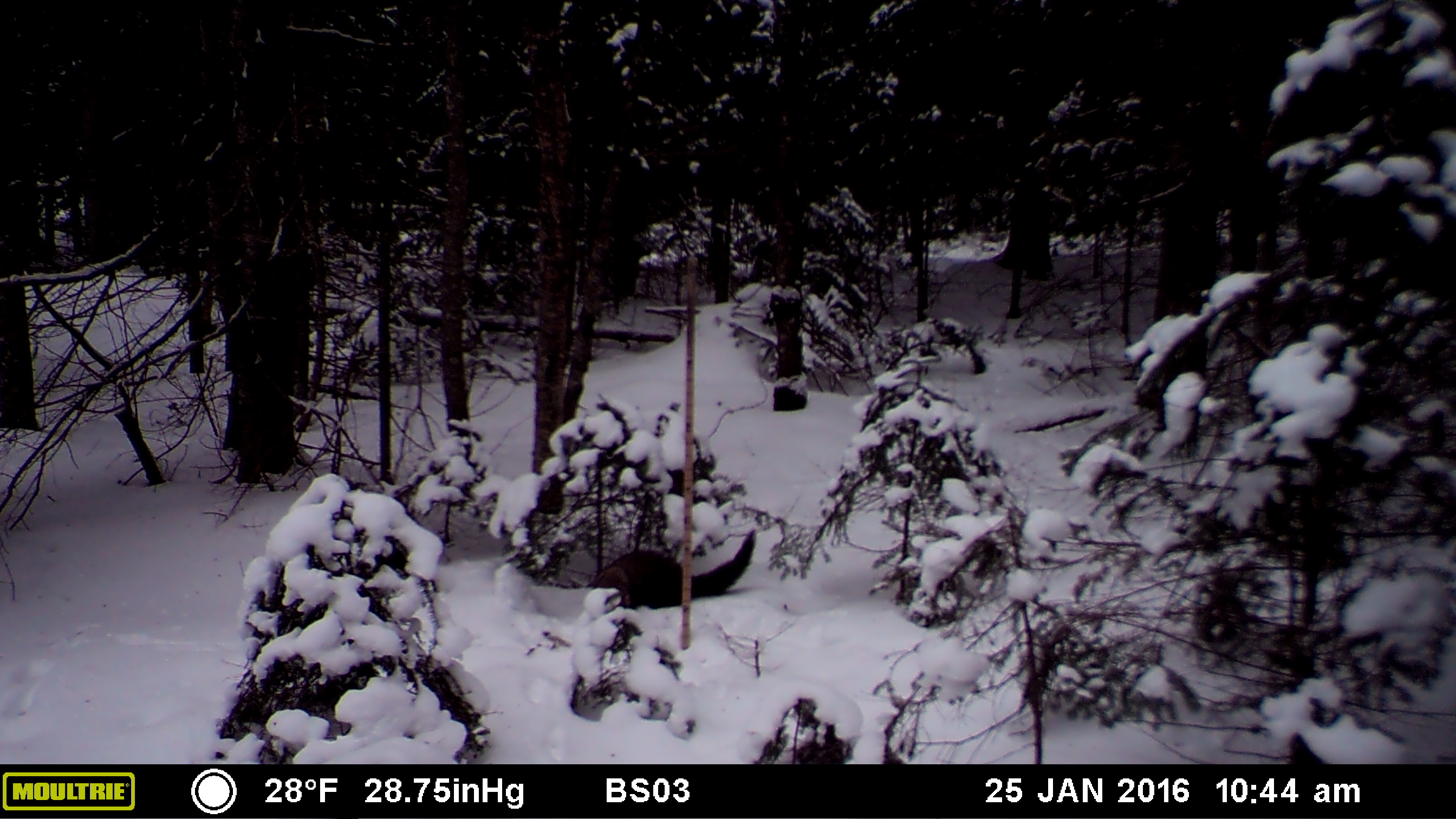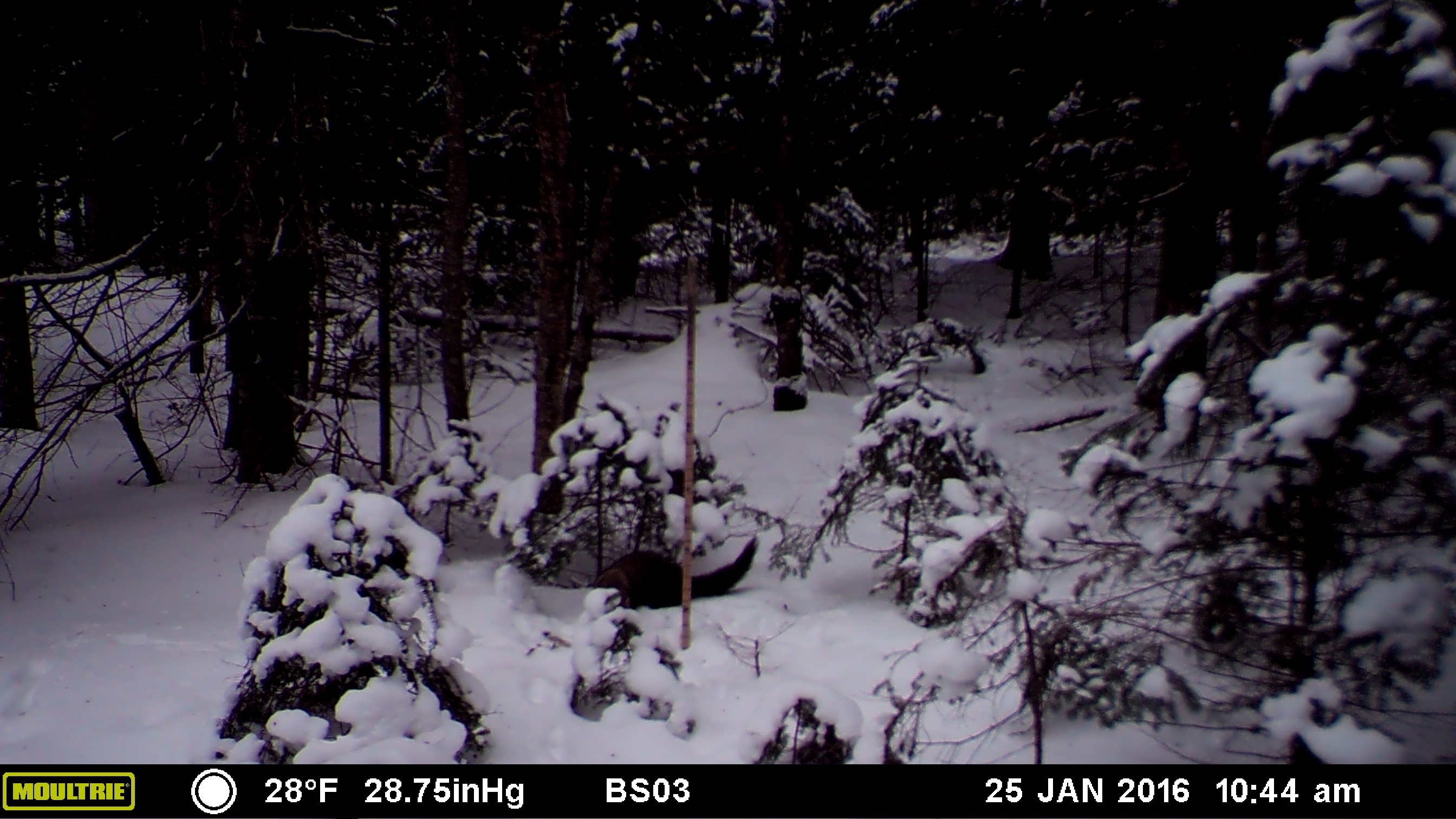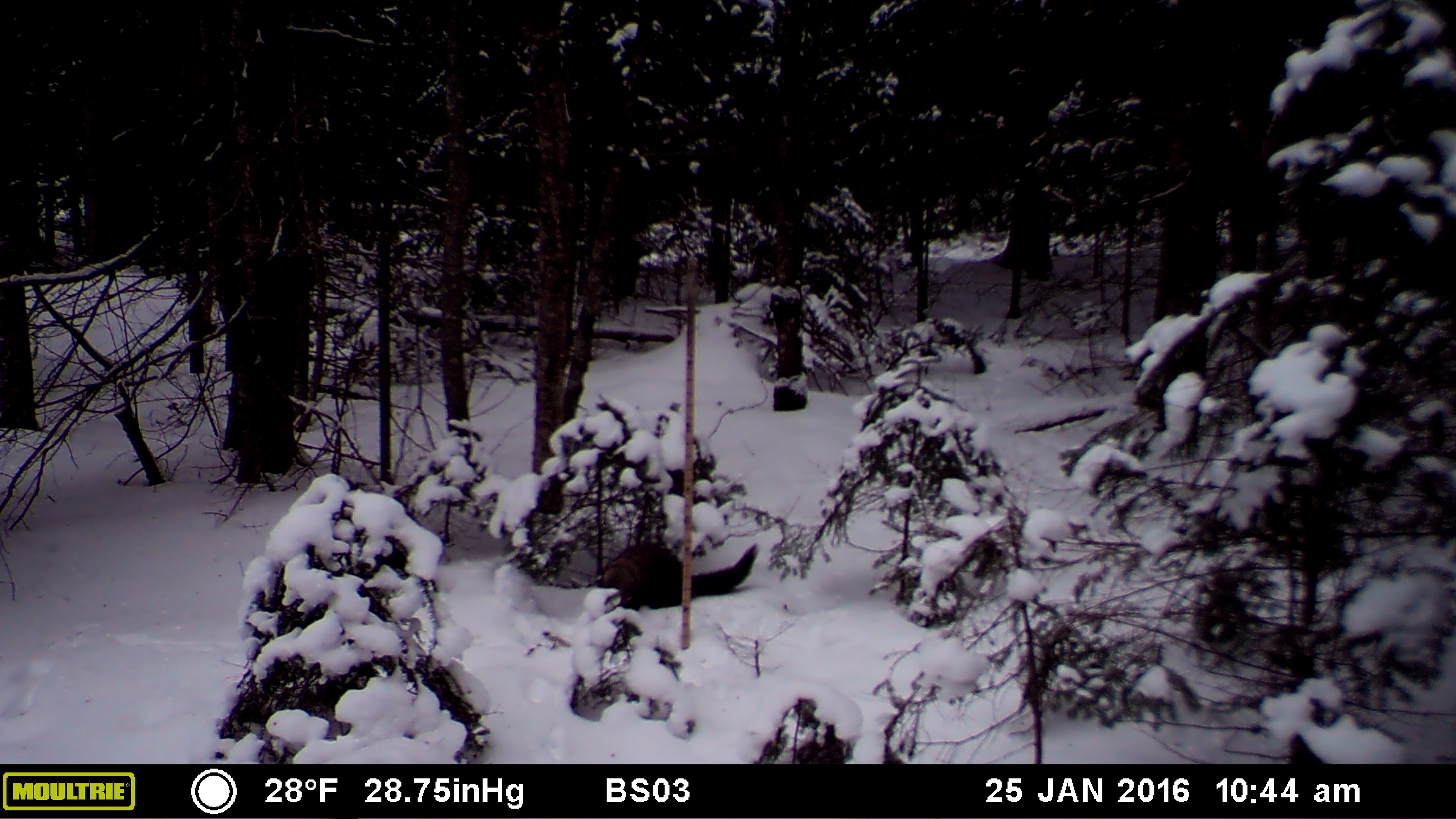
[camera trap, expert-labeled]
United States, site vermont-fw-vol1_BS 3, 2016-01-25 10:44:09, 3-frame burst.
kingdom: Animalia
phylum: Chordata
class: Mammalia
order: Carnivora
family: Mustelidae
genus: Pekania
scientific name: Pekania pennanti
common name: fisher